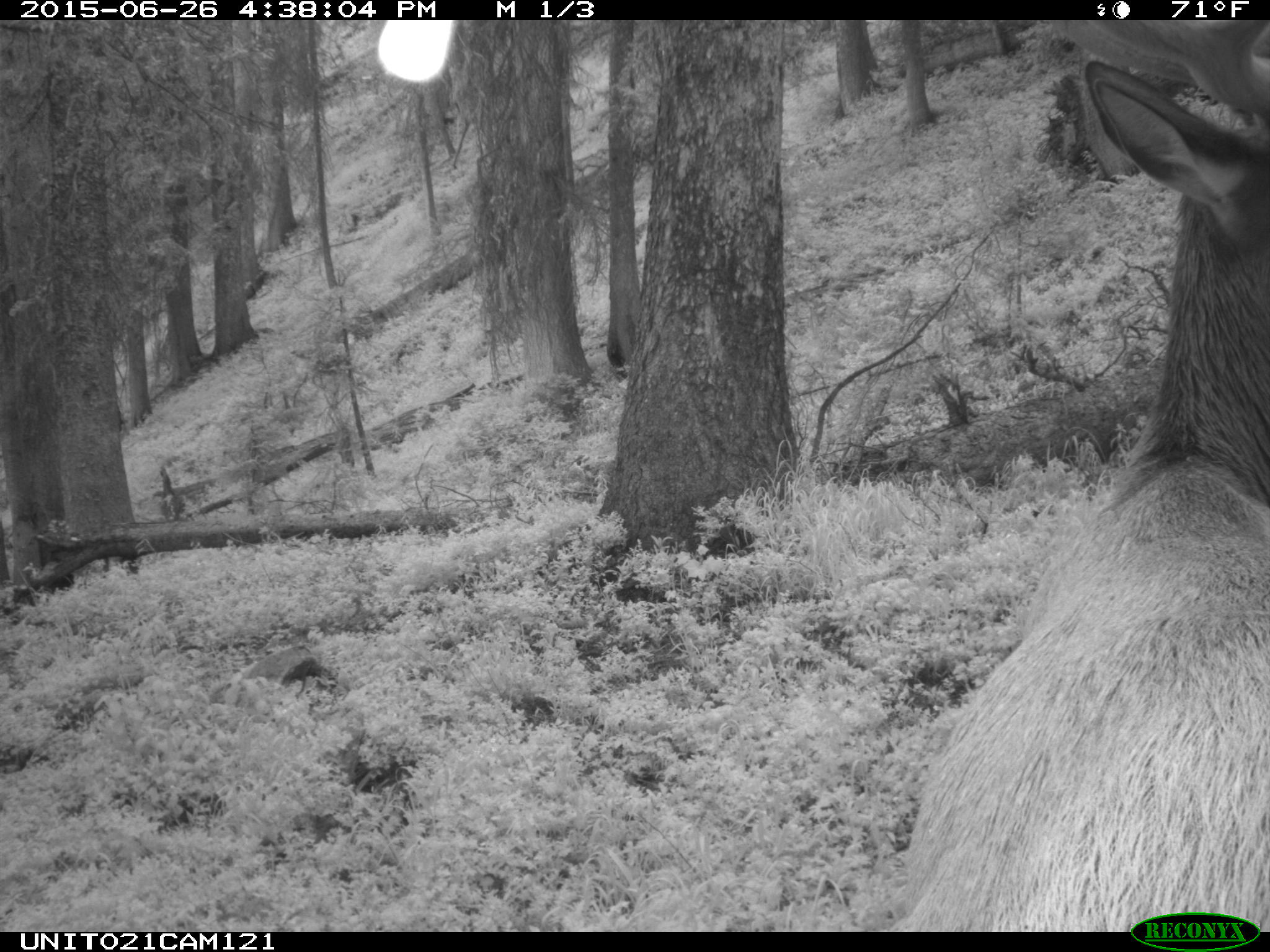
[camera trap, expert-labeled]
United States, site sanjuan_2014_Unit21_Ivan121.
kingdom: Animalia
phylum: Chordata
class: Mammalia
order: Artiodactyla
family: Cervidae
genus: Cervus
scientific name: Cervus elaphus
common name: red deer